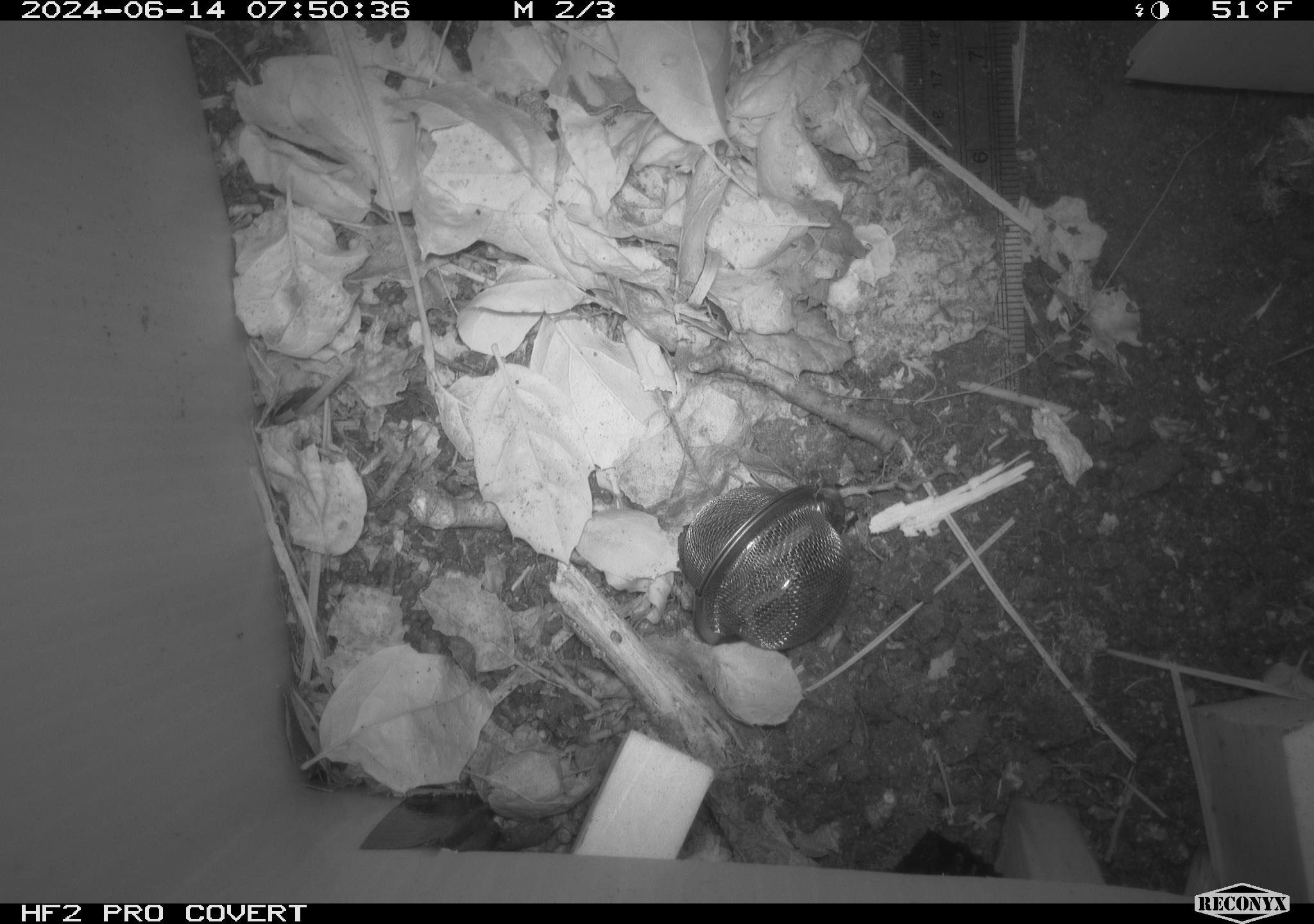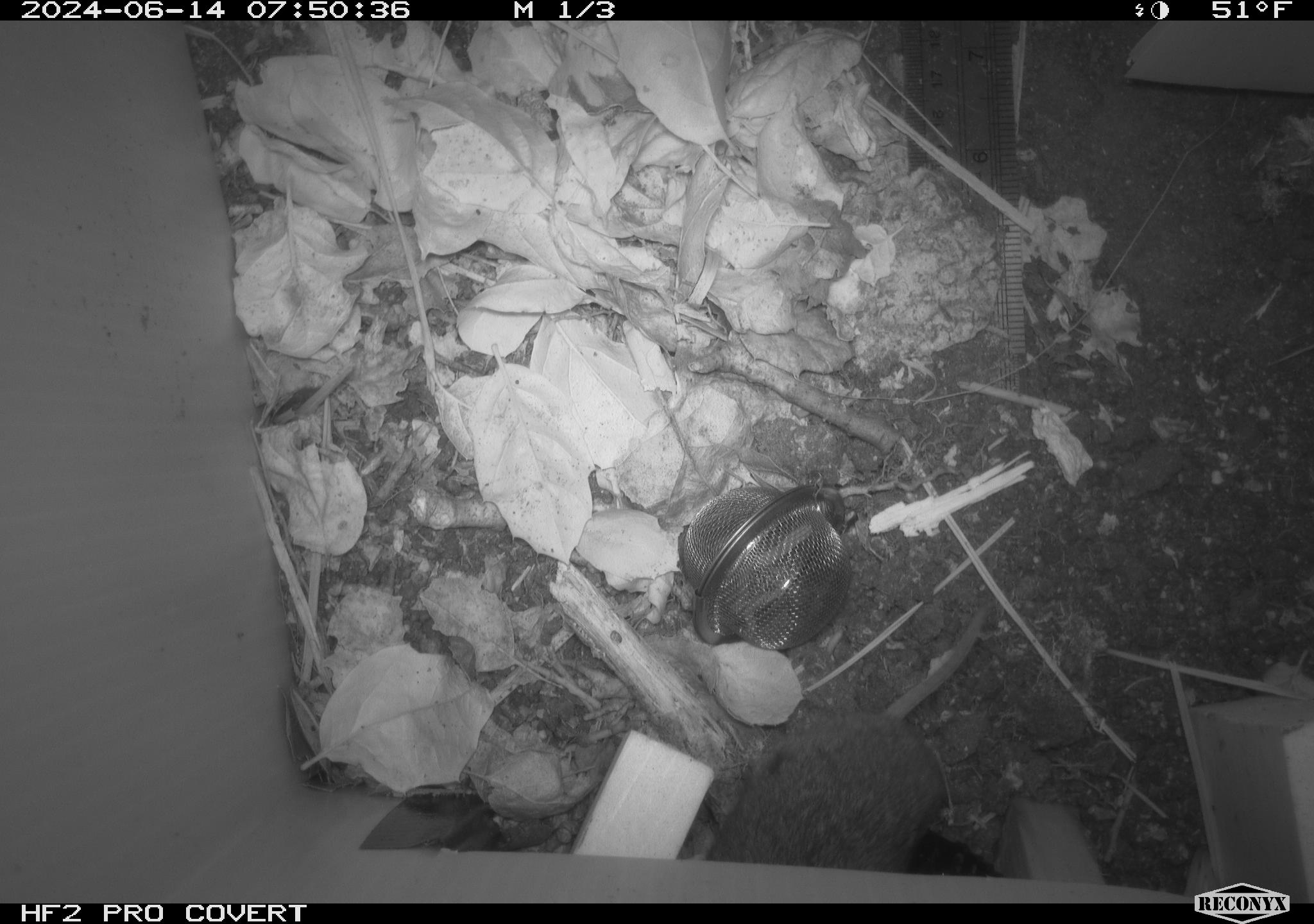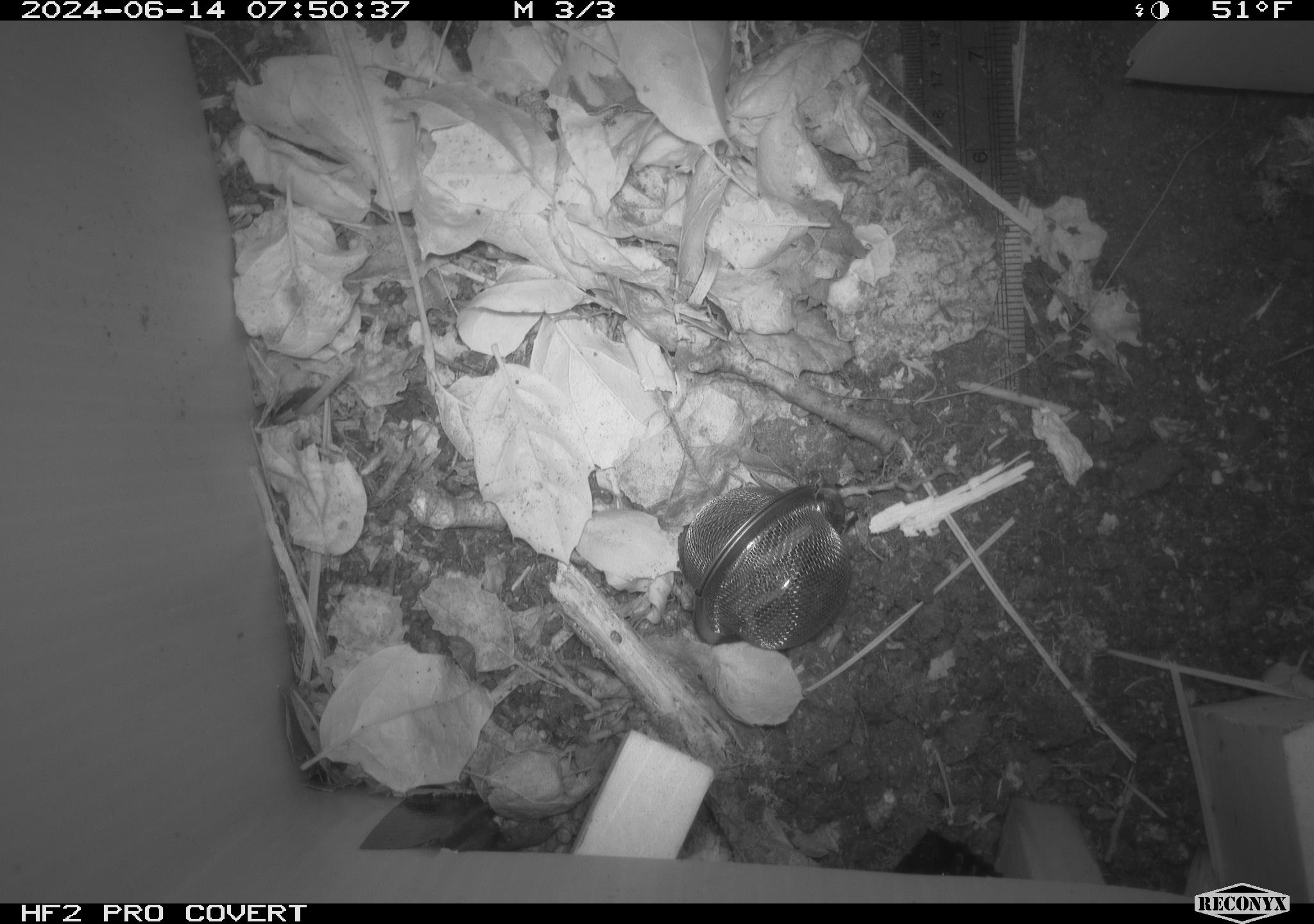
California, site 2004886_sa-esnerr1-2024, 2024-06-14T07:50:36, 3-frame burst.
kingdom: Animalia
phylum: Chordata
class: Mammalia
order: Rodentia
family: Cricetidae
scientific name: Cricetidae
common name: hamsters, voles, lemmings, and allies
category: cricetidae family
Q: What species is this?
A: Cricetidae family (hamsters, voles, lemmings, and allies) (Cricetidae).